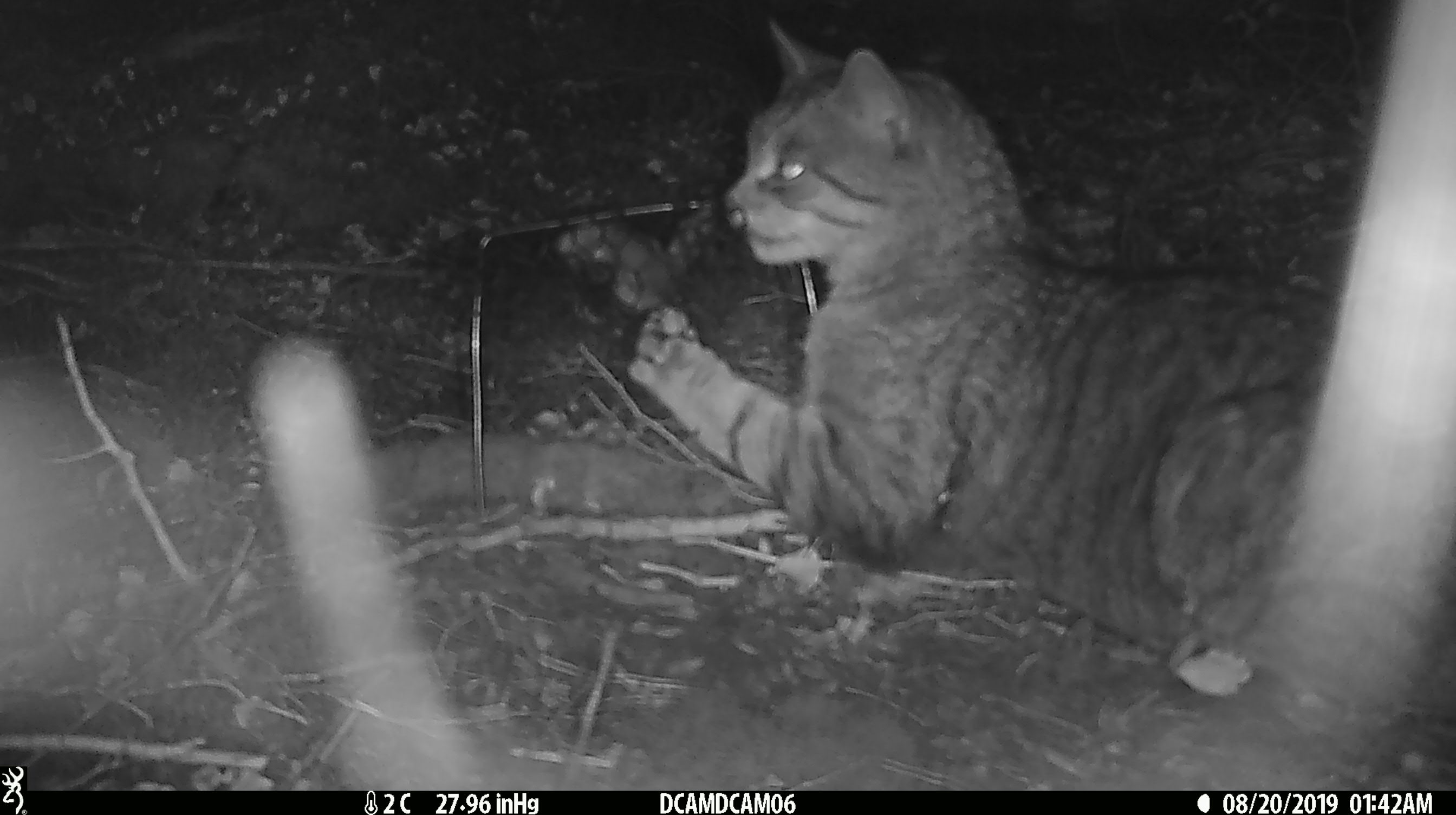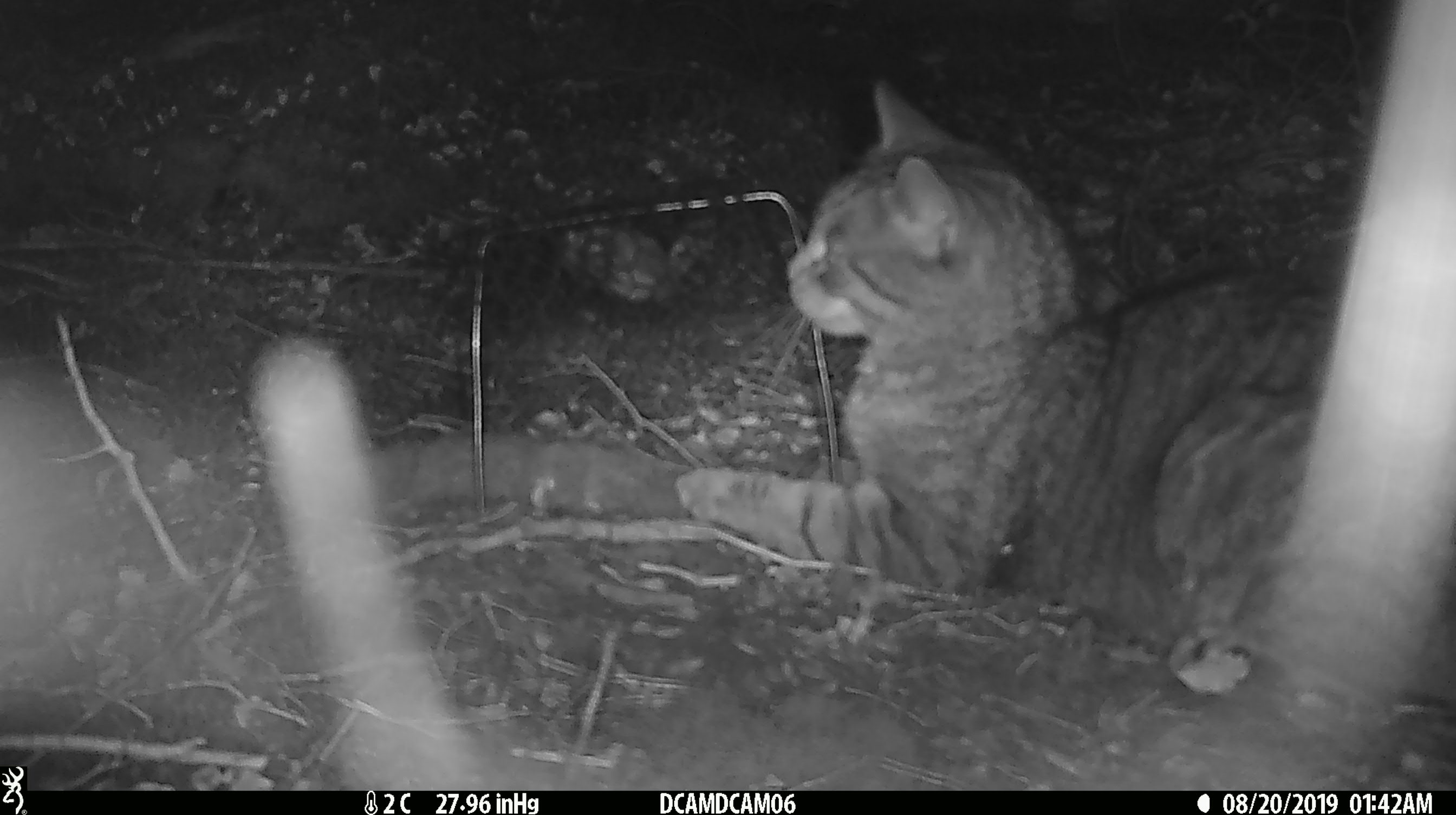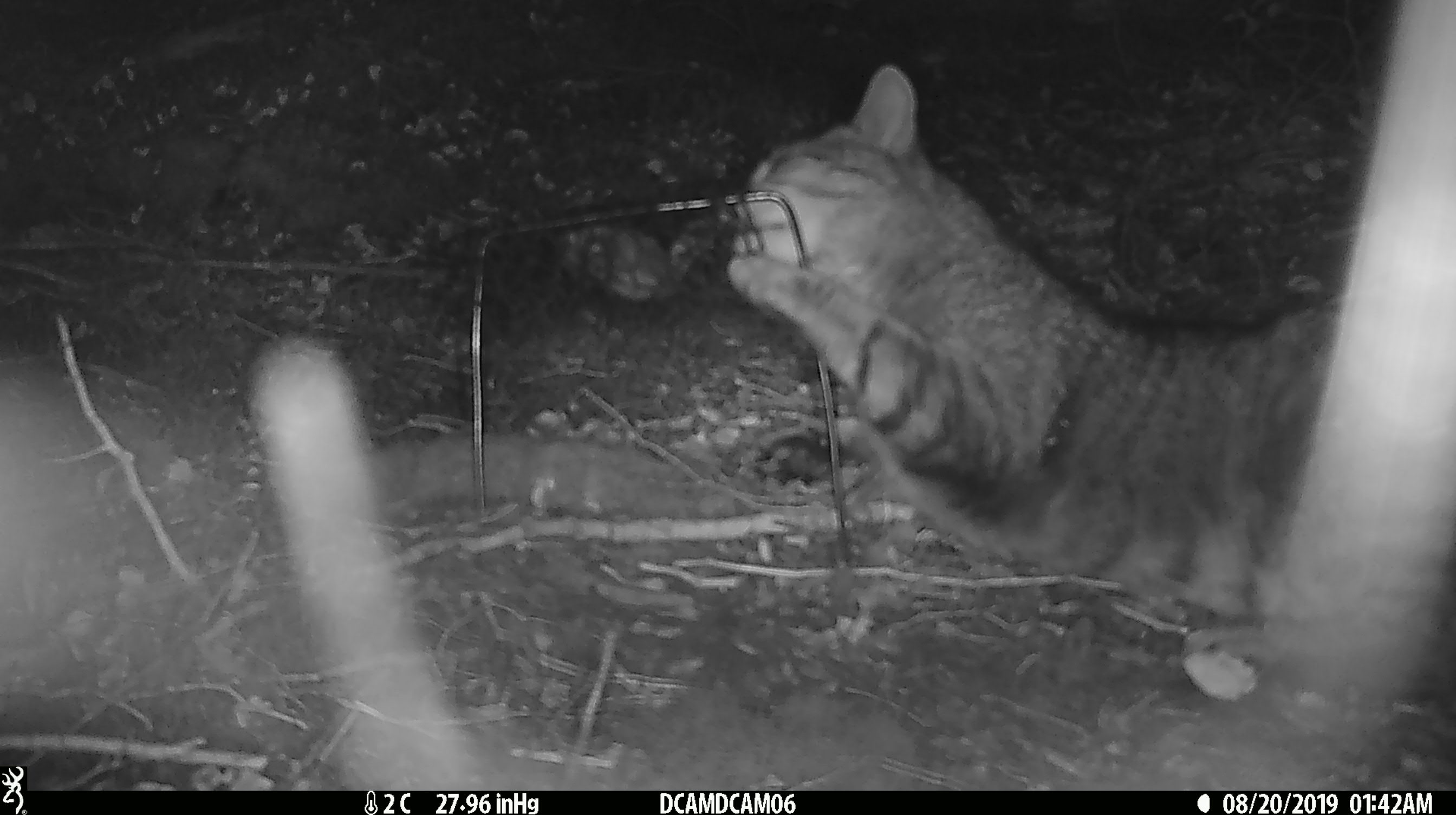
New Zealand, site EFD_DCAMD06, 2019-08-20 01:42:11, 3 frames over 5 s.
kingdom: Animalia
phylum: Chordata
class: Mammalia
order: Carnivora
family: Felidae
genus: Felis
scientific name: Felis catus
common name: domestic cat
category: cat